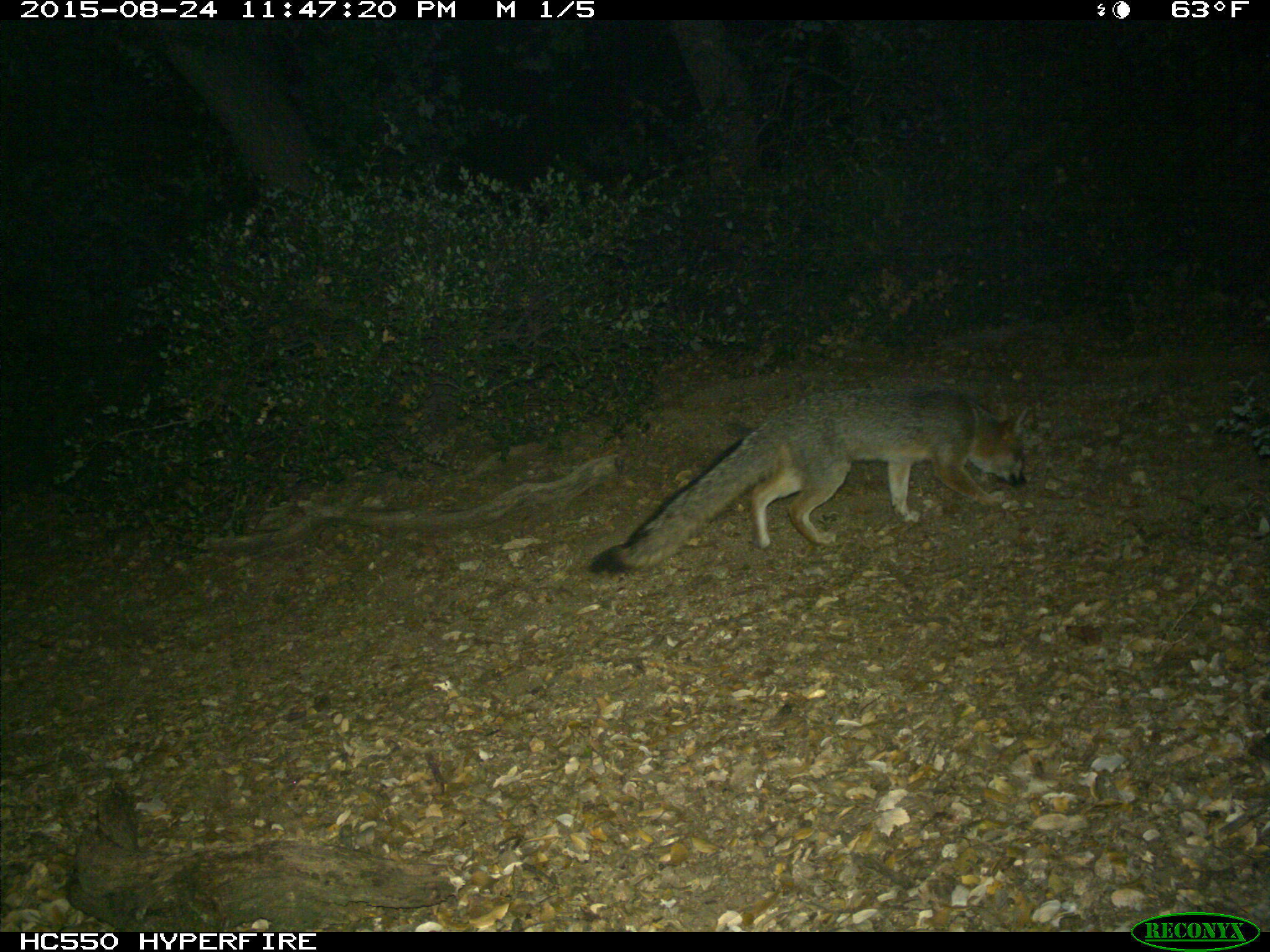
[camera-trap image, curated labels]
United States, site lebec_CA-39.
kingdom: Animalia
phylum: Chordata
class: Mammalia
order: Carnivora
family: Canidae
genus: Urocyon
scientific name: Urocyon cinereoargenteus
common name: gray fox